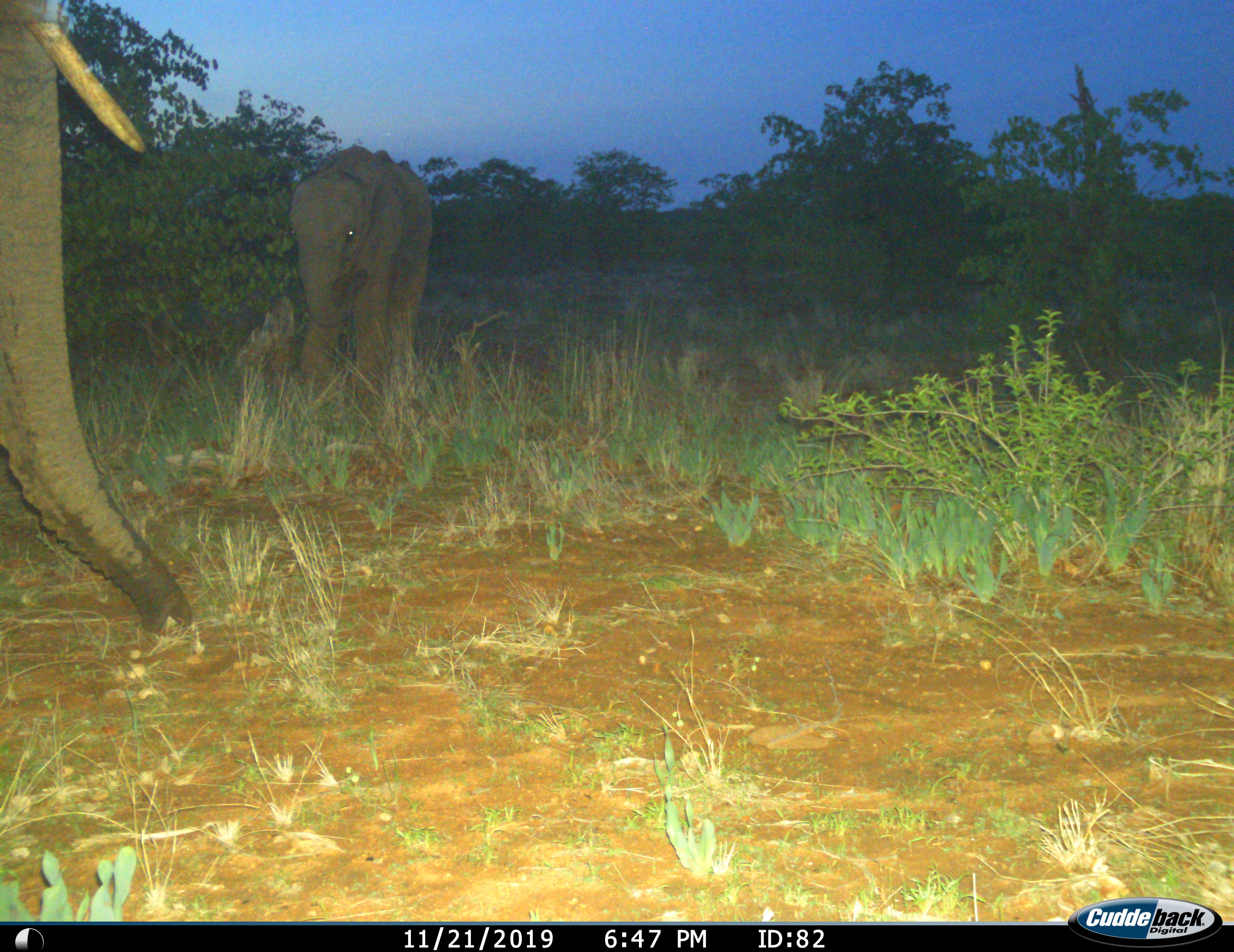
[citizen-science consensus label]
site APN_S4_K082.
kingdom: Animalia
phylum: Chordata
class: Mammalia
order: Proboscidea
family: Elephantidae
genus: Loxodonta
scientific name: Loxodonta africana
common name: african bush elephant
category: elephant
Elephant (african bush elephant) (Loxodonta africana), count 2. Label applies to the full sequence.